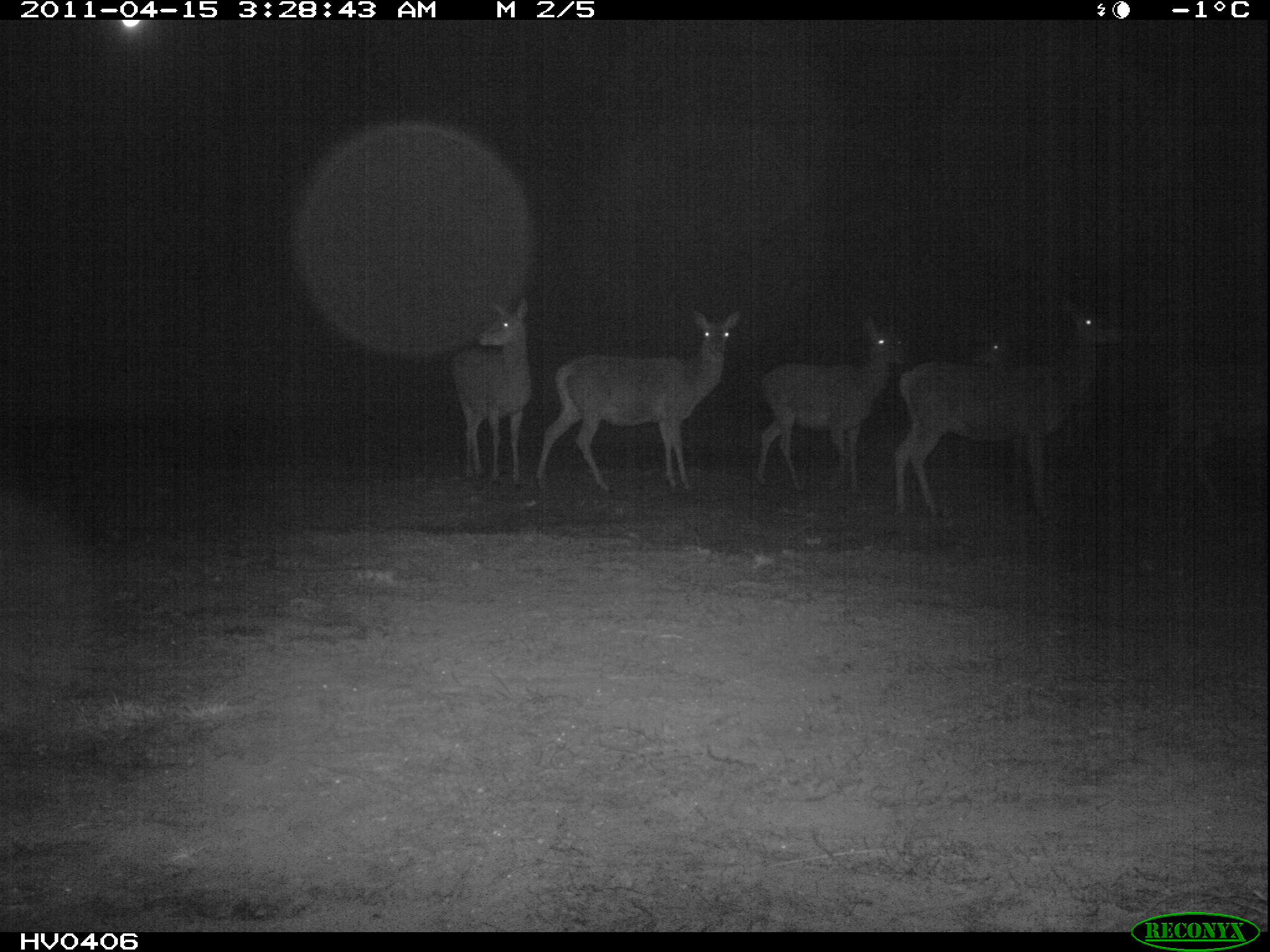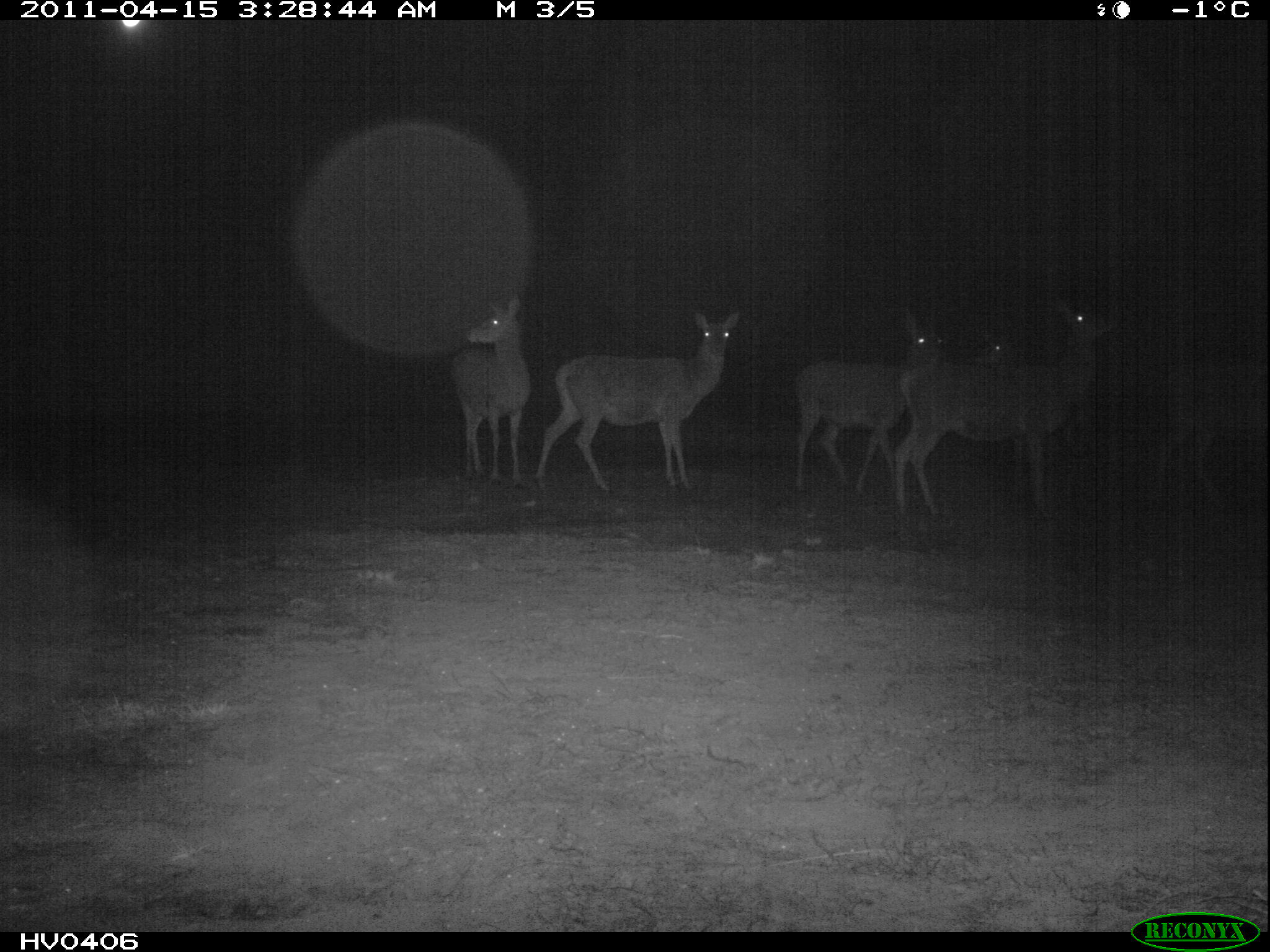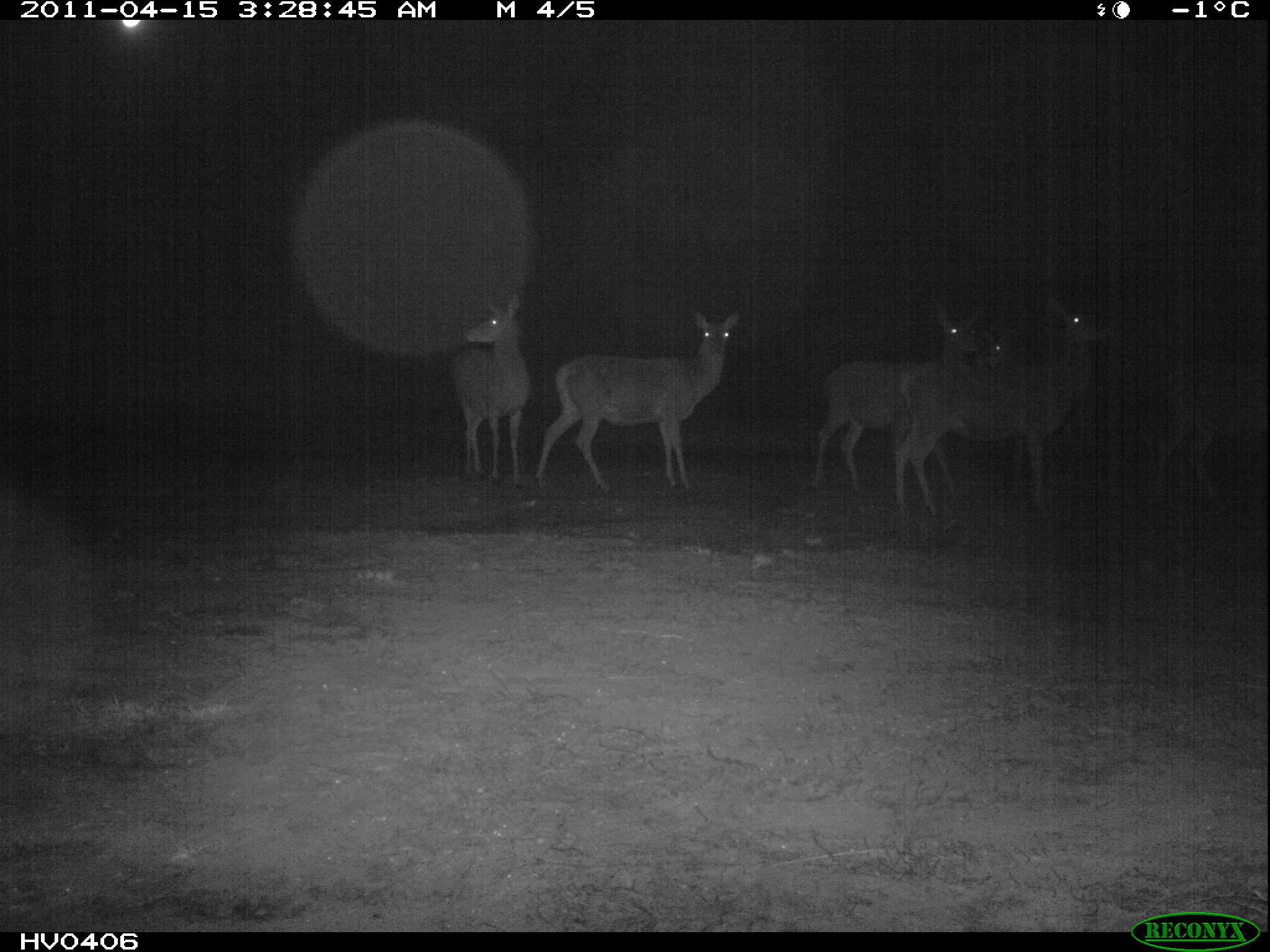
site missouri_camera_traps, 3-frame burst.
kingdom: Animalia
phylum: Chordata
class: Mammalia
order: Artiodactyla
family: Cervidae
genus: Cervus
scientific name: Cervus elaphus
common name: red deer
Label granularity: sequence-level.